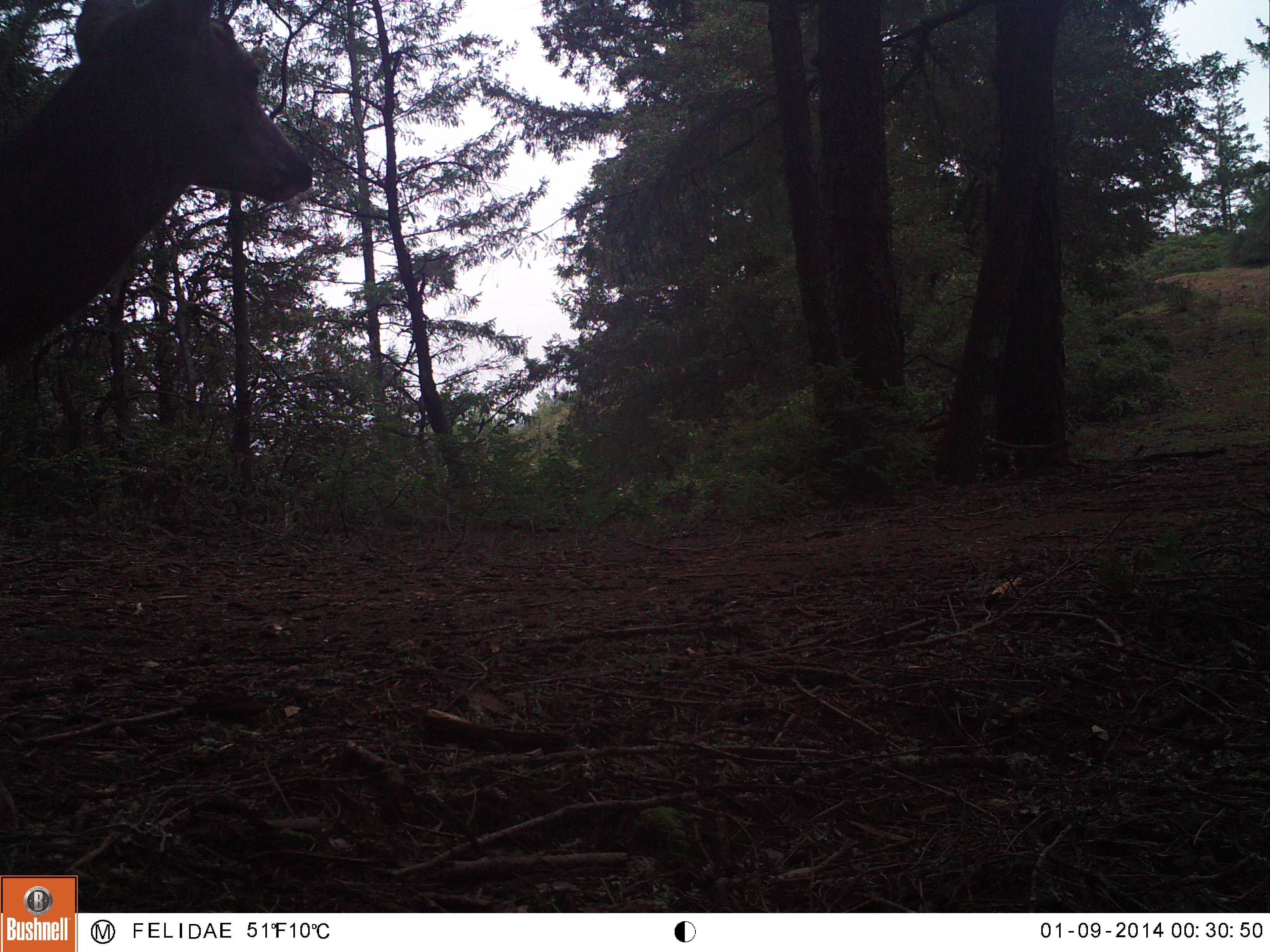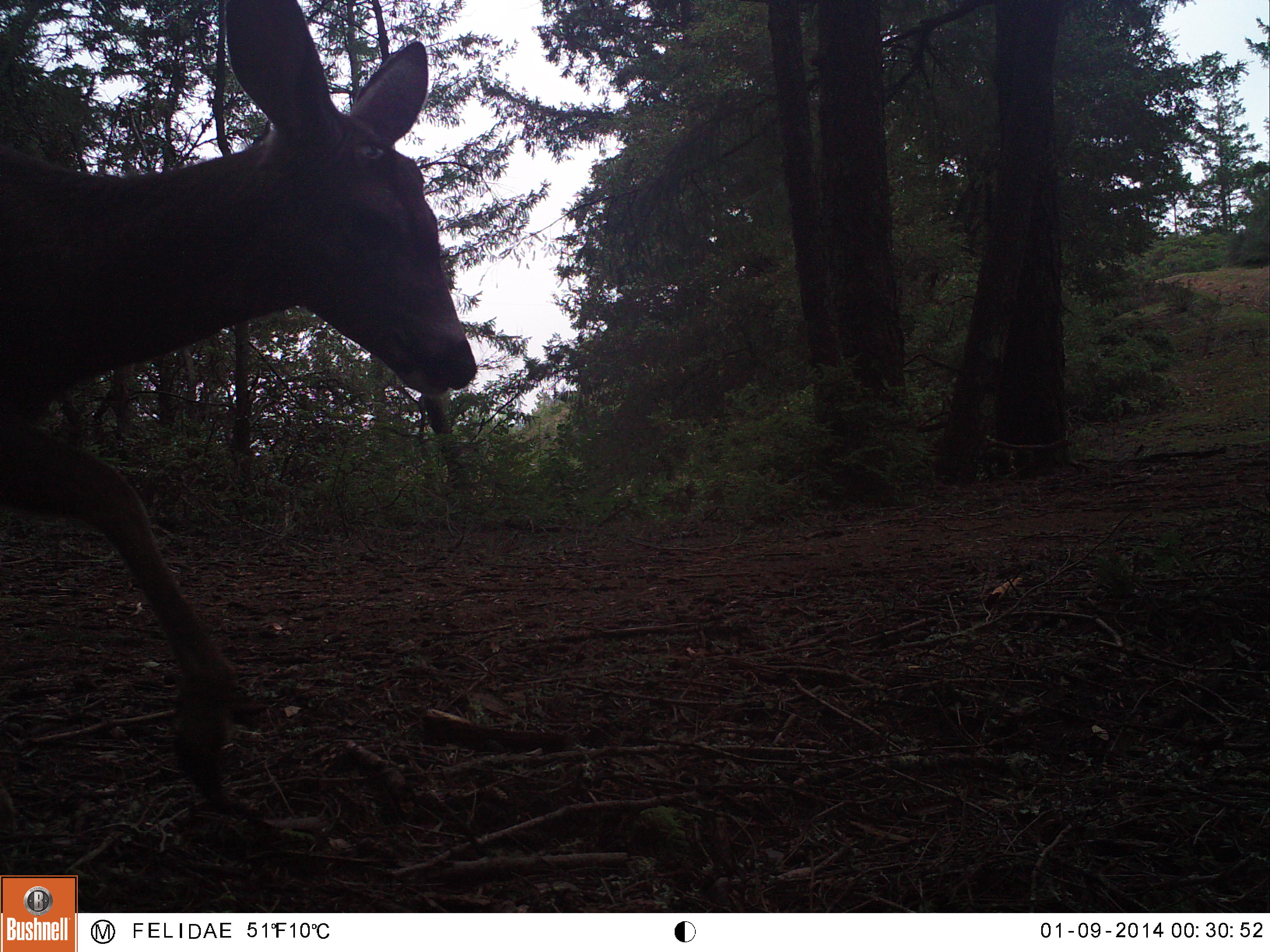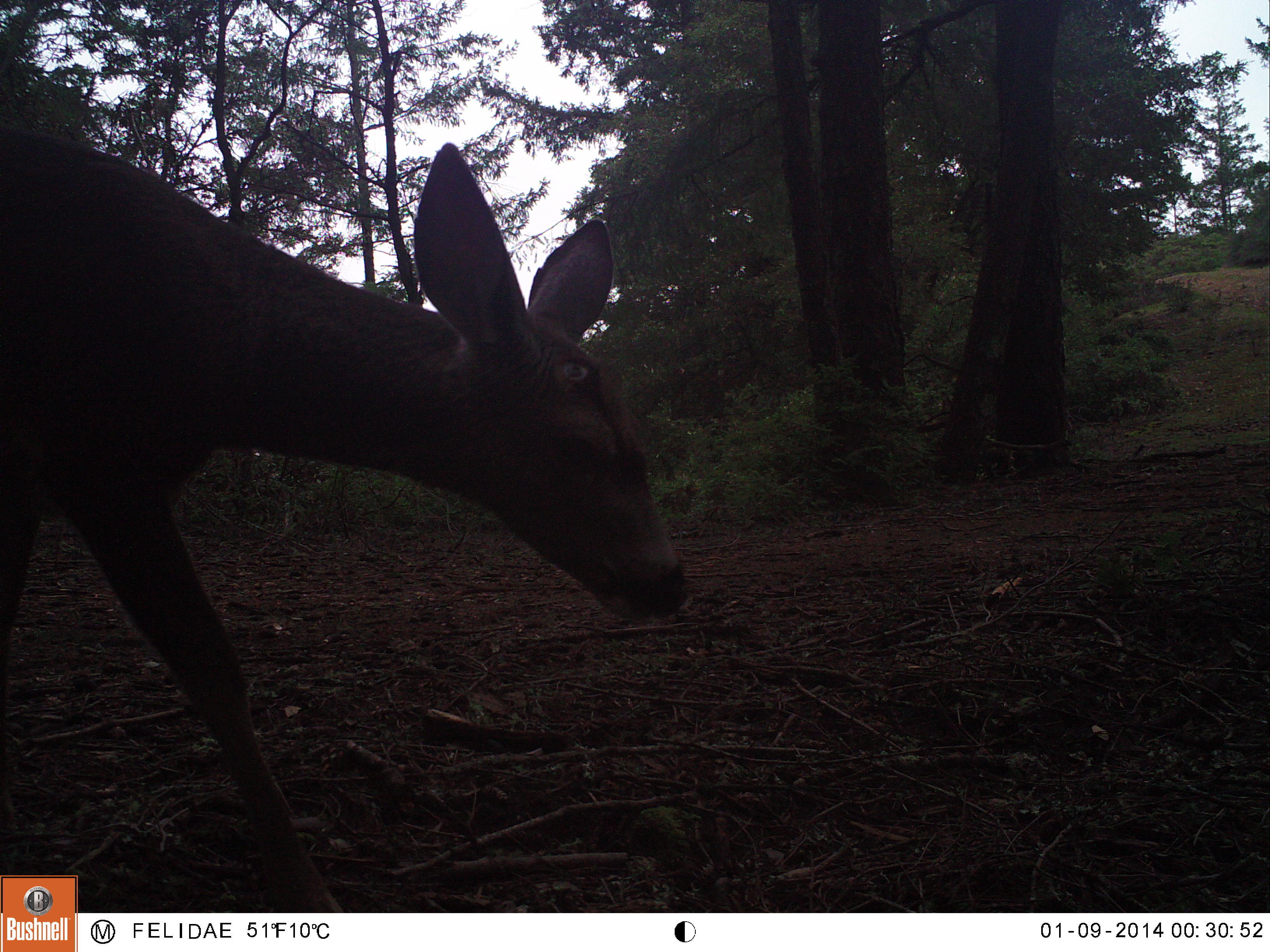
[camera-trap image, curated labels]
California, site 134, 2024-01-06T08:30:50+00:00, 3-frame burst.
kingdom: Animalia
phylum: Chordata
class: Mammalia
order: Artiodactyla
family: Cervidae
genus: Odocoileus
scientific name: Odocoileus hemionus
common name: mule deer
Mule deer (Odocoileus hemionus).